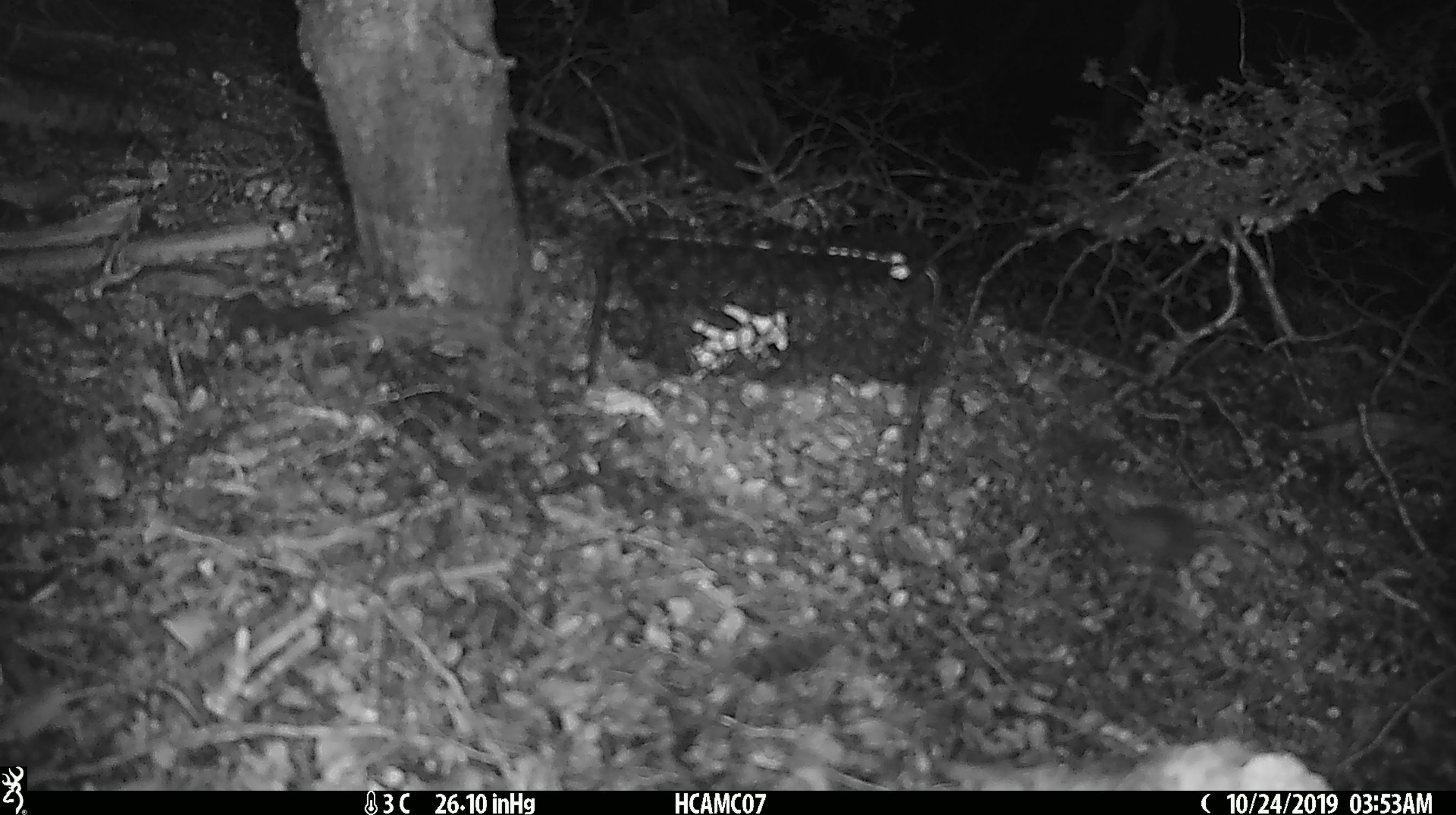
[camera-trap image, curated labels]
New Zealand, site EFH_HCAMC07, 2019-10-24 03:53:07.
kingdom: Animalia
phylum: Chordata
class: Mammalia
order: Rodentia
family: Muridae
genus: Mus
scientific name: Mus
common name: mouse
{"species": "mouse (Mus)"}